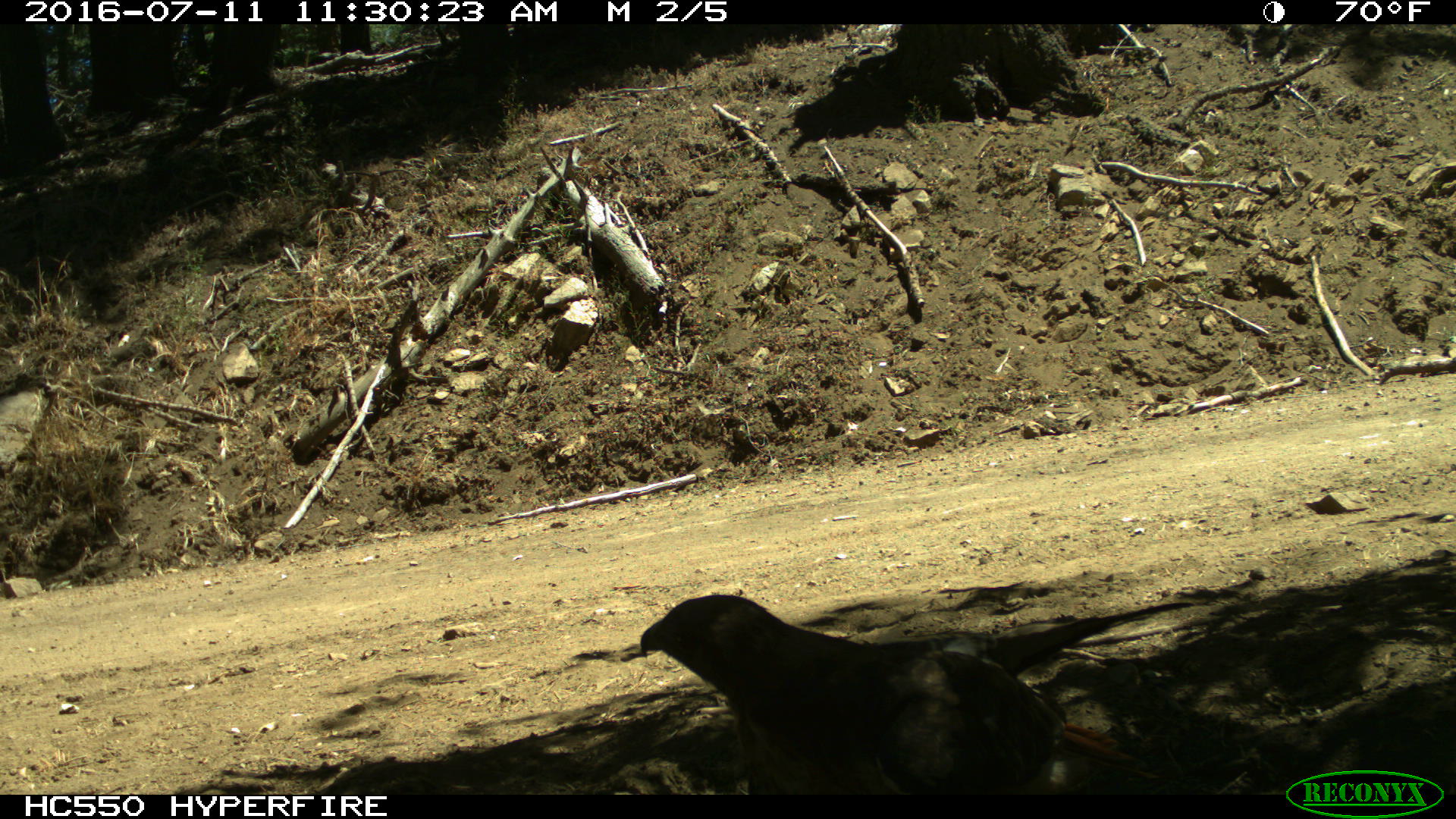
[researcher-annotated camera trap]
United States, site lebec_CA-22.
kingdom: Animalia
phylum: Chordata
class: Aves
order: Accipitriformes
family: Accipitridae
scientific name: Accipitridae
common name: acciptirids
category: unidentified accipitrid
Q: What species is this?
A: Unidentified accipitrid (acciptirids) (Accipitridae).